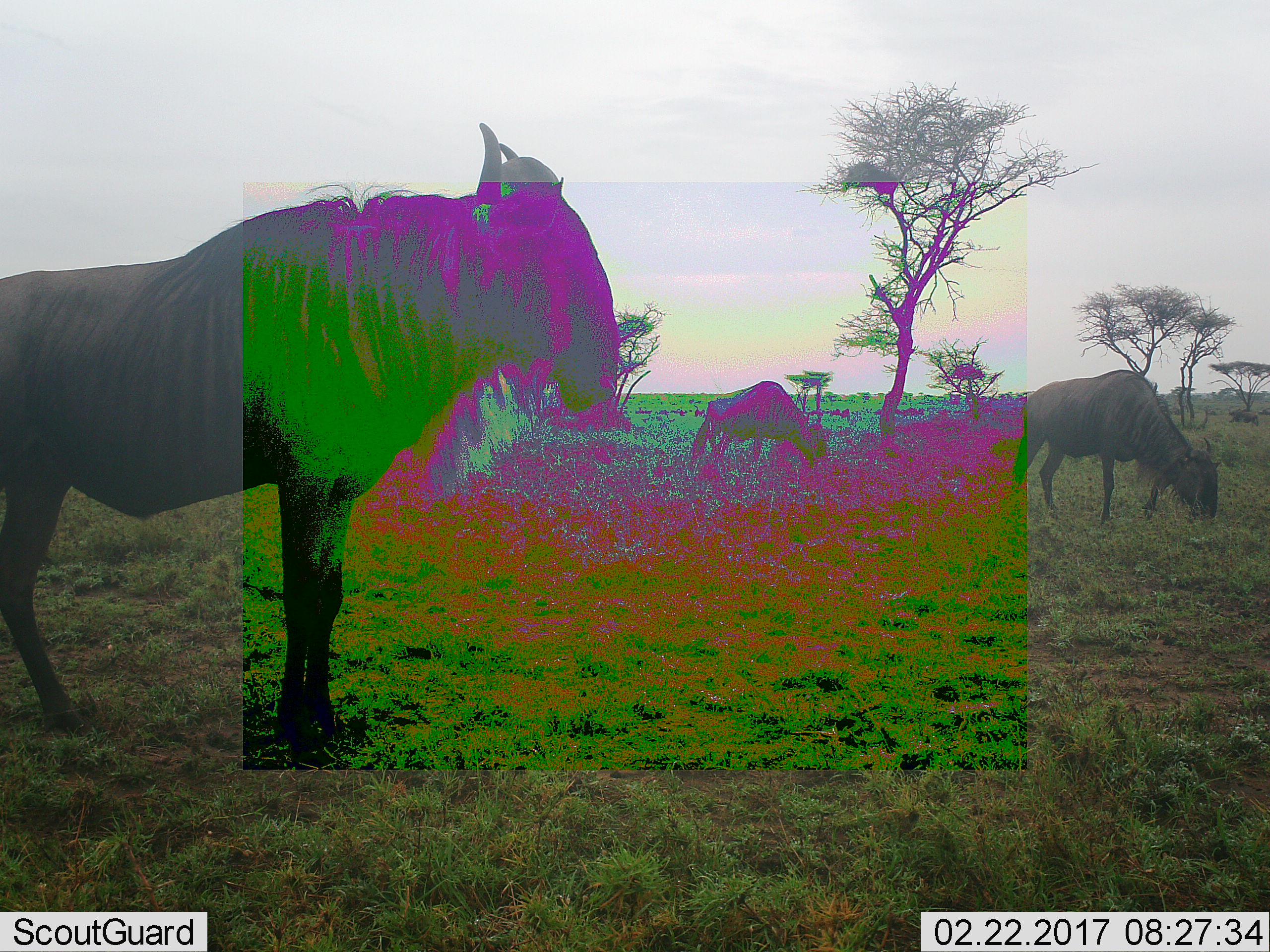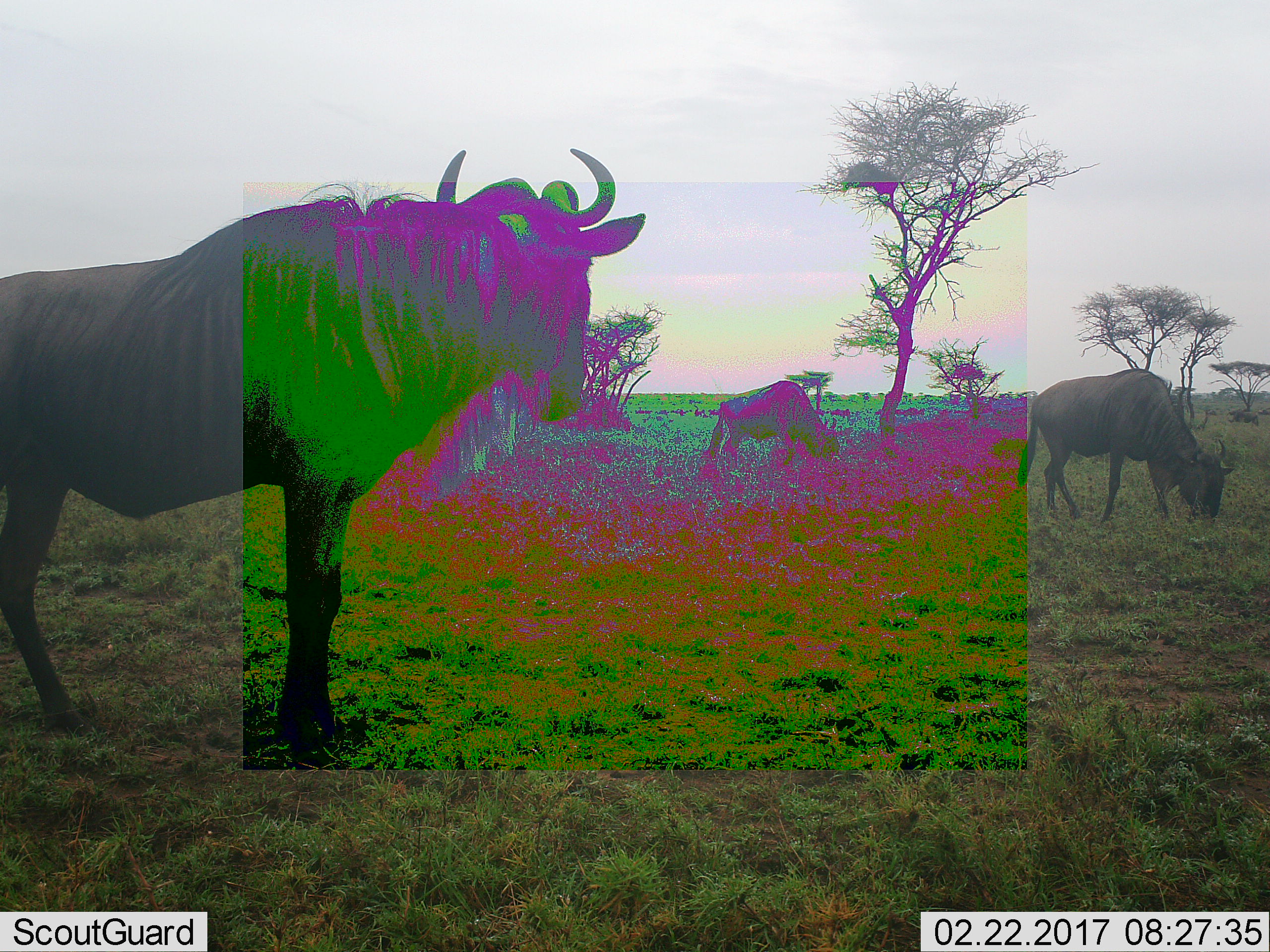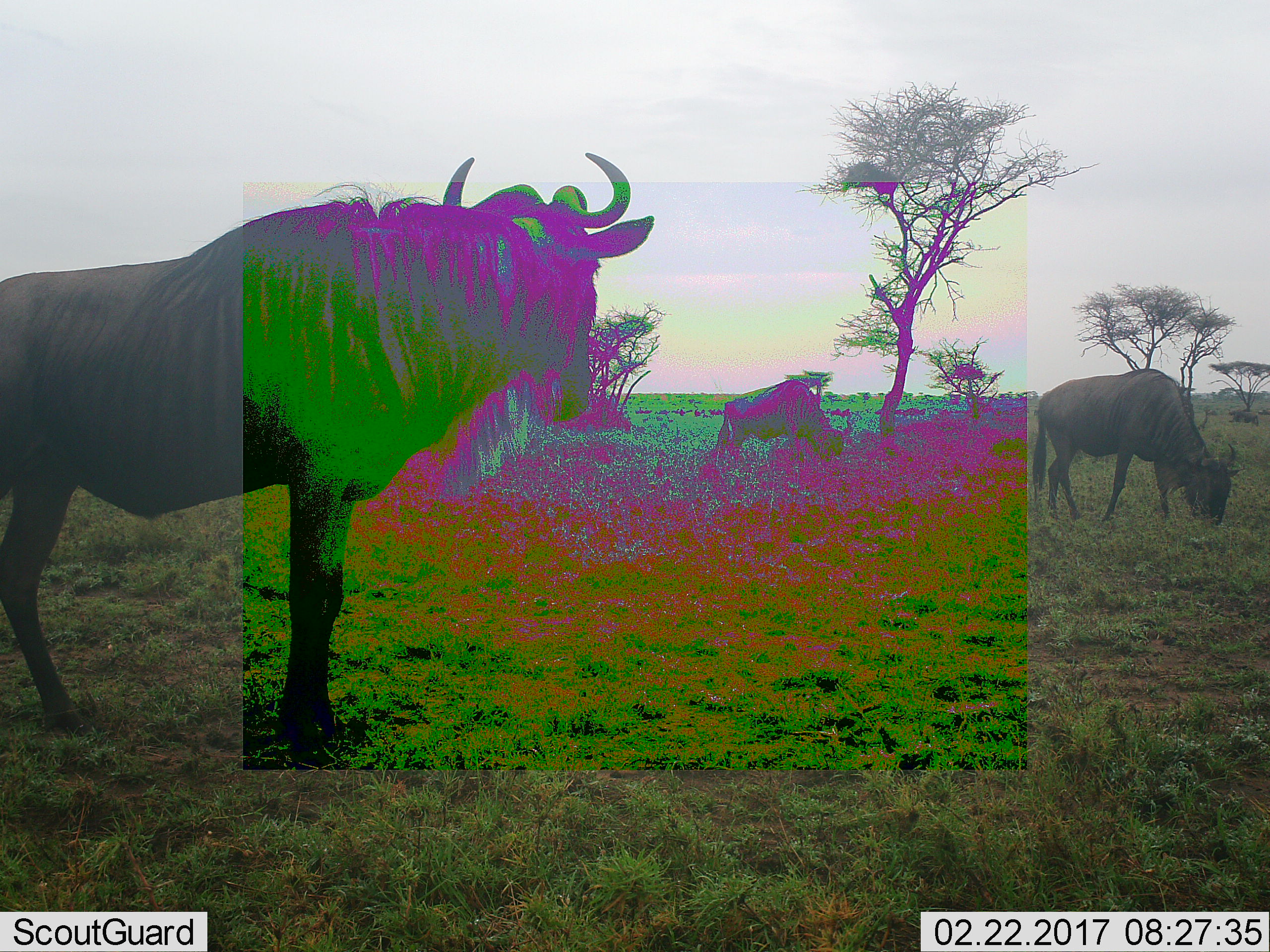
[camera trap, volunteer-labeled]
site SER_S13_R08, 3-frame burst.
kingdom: Animalia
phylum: Chordata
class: Mammalia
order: Artiodactyla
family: Bovidae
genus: Connochaetes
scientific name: Connochaetes taurinus taurinus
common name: blue wildebeest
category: wildebeestblue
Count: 3.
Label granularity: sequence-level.